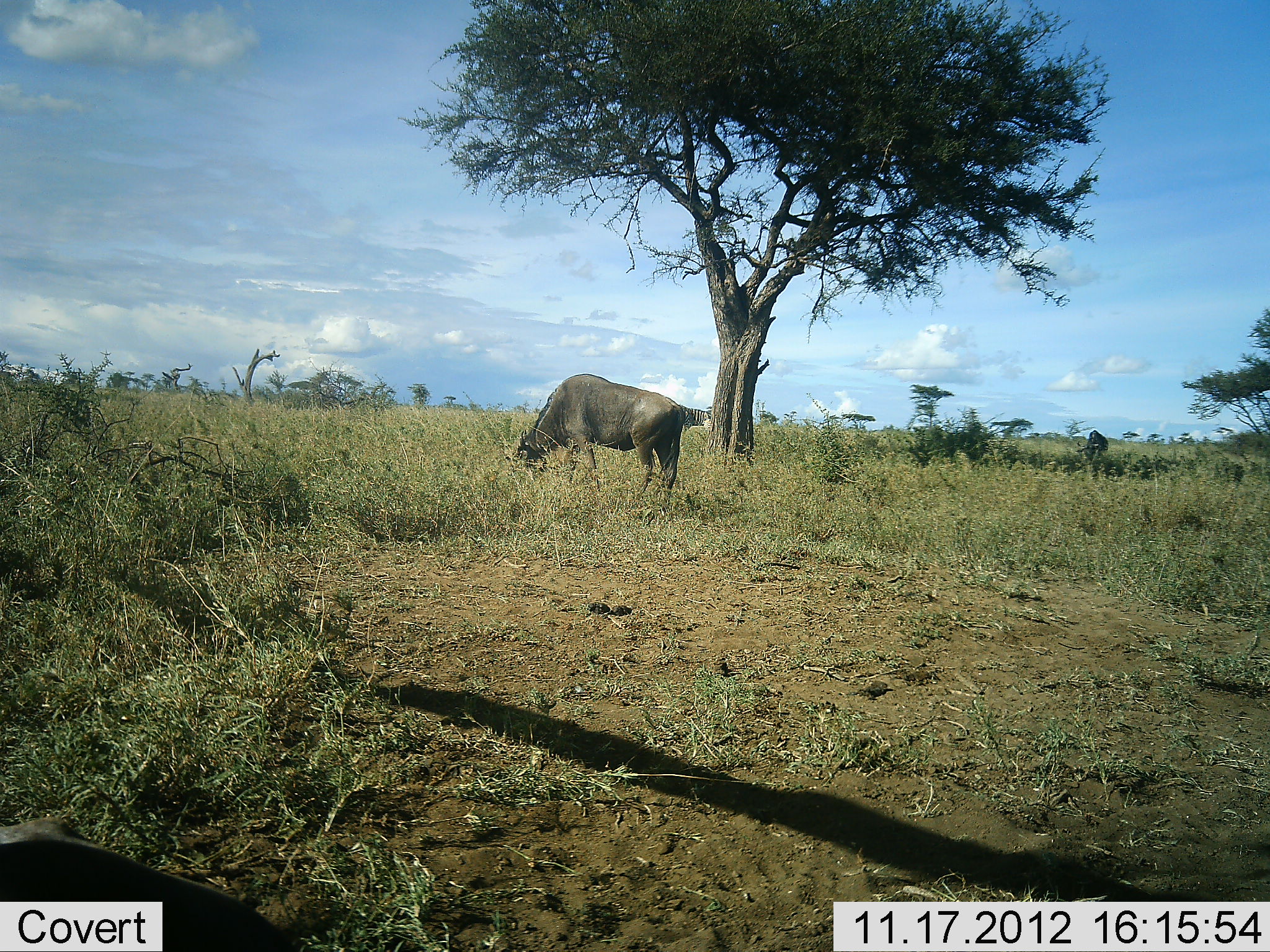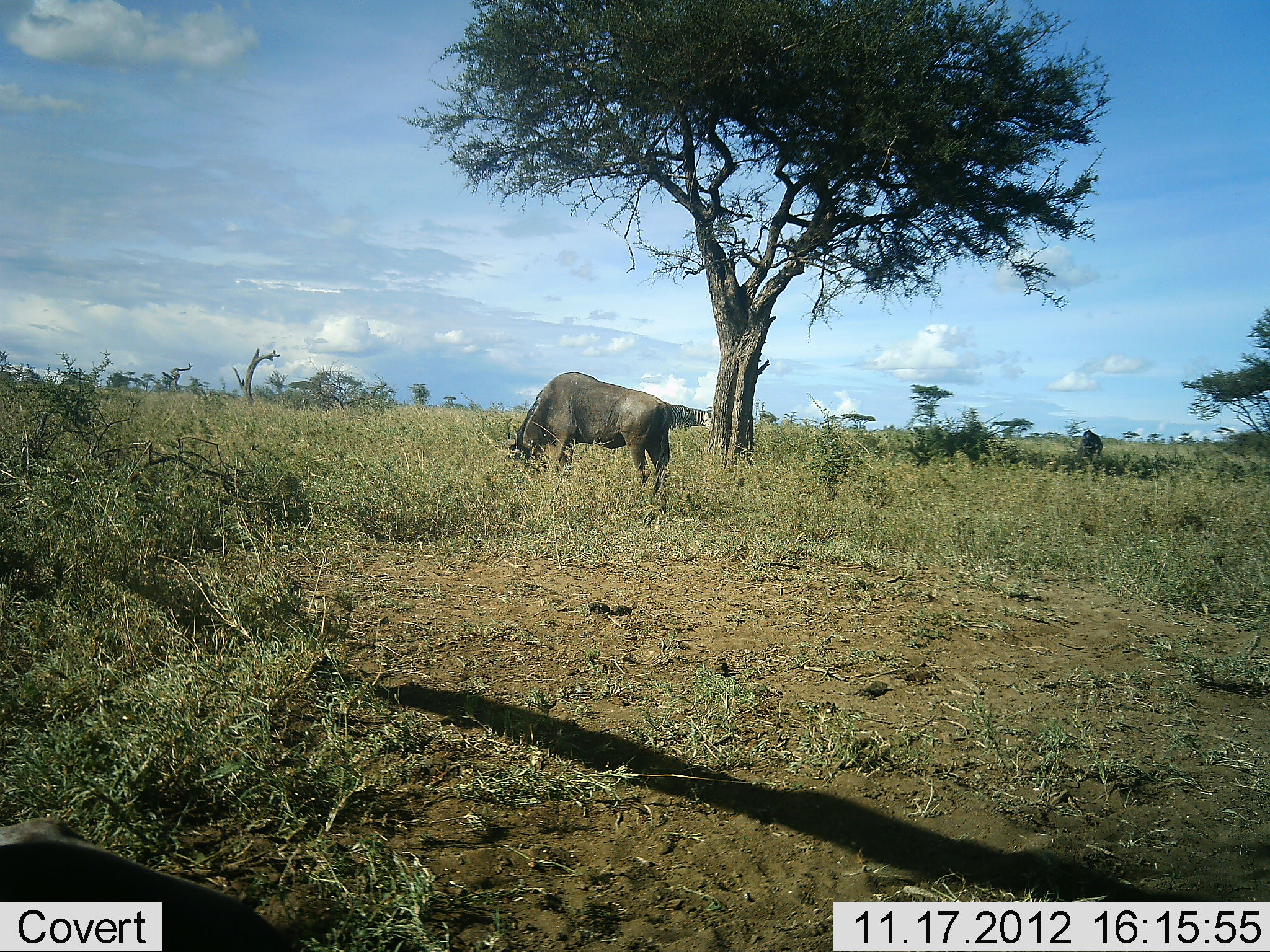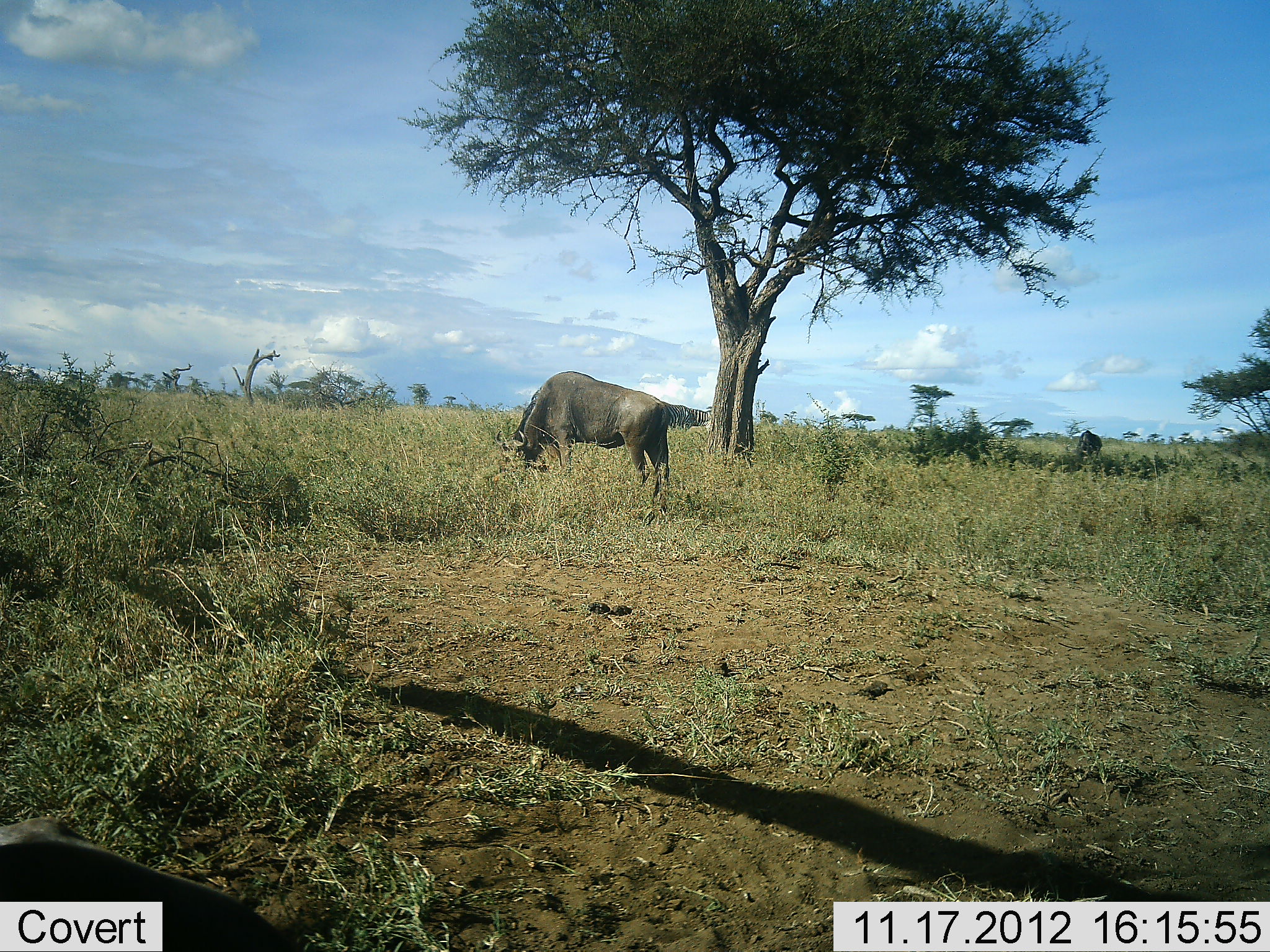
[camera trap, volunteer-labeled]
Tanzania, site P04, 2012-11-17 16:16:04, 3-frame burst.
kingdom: Animalia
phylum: Chordata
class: Mammalia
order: Artiodactyla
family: Bovidae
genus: Connochaetes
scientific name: Connochaetes taurinus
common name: blue wildebeest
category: wildebeest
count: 2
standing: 30%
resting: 0%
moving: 0%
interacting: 0%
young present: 0%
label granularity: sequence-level